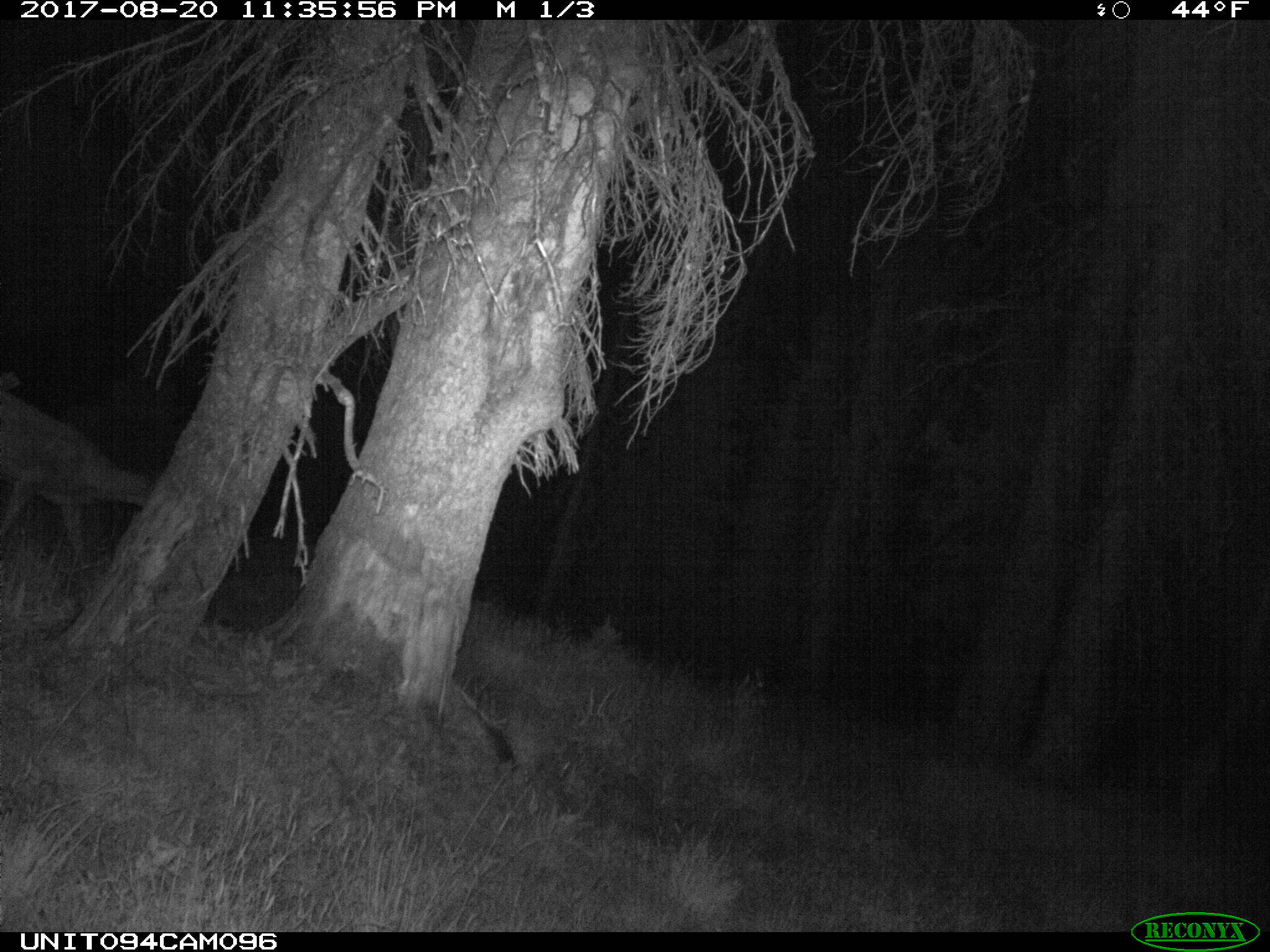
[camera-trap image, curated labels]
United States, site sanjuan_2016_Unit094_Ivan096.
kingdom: Animalia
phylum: Chordata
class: Mammalia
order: Artiodactyla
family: Cervidae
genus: Odocoileus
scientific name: Odocoileus hemionus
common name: mule deer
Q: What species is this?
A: Odocoileus hemionus (mule deer).